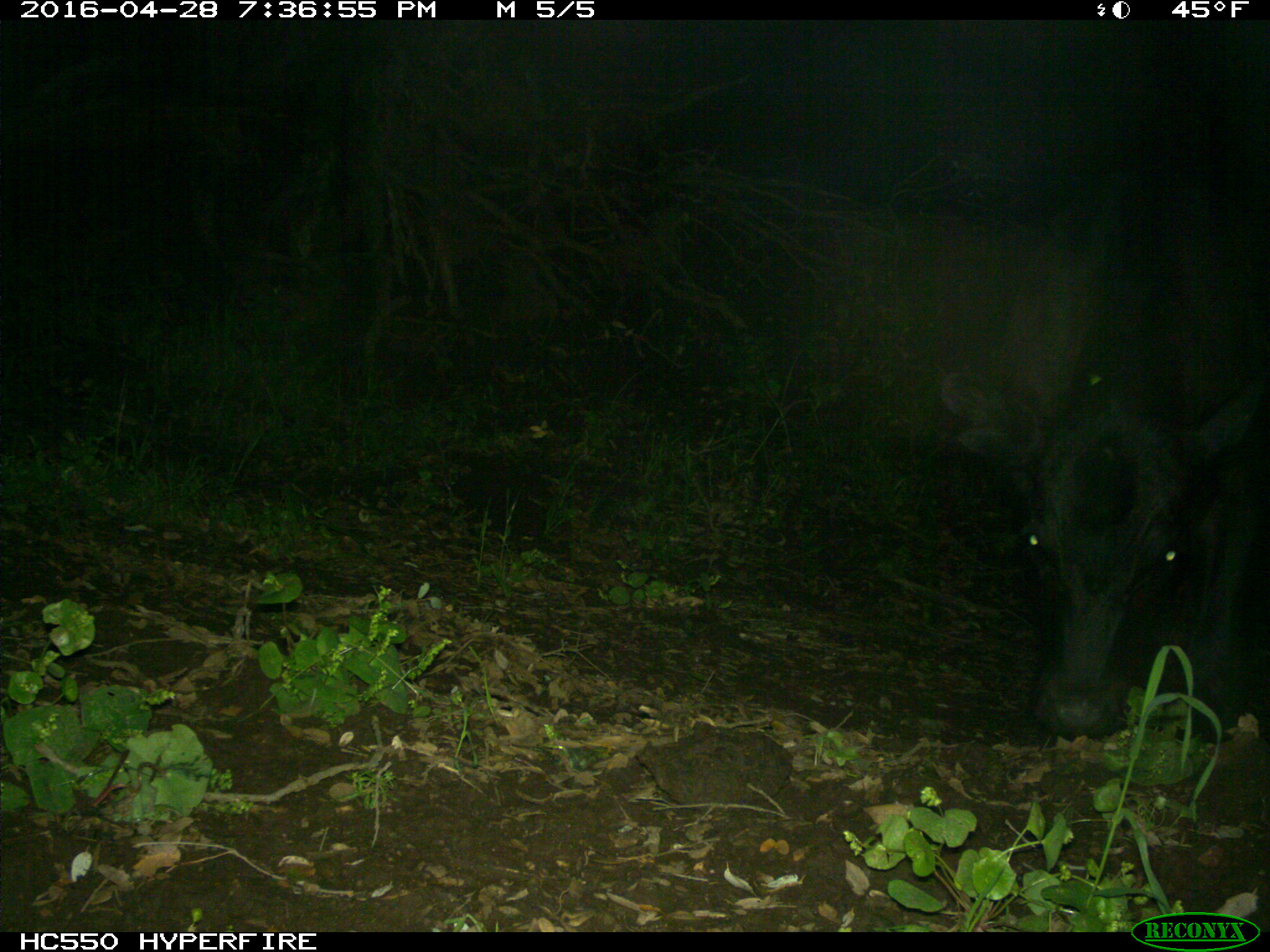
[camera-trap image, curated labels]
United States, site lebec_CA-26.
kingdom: Animalia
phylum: Chordata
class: Mammalia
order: Artiodactyla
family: Bovidae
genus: Bos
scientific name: Bos taurus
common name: domestic cow